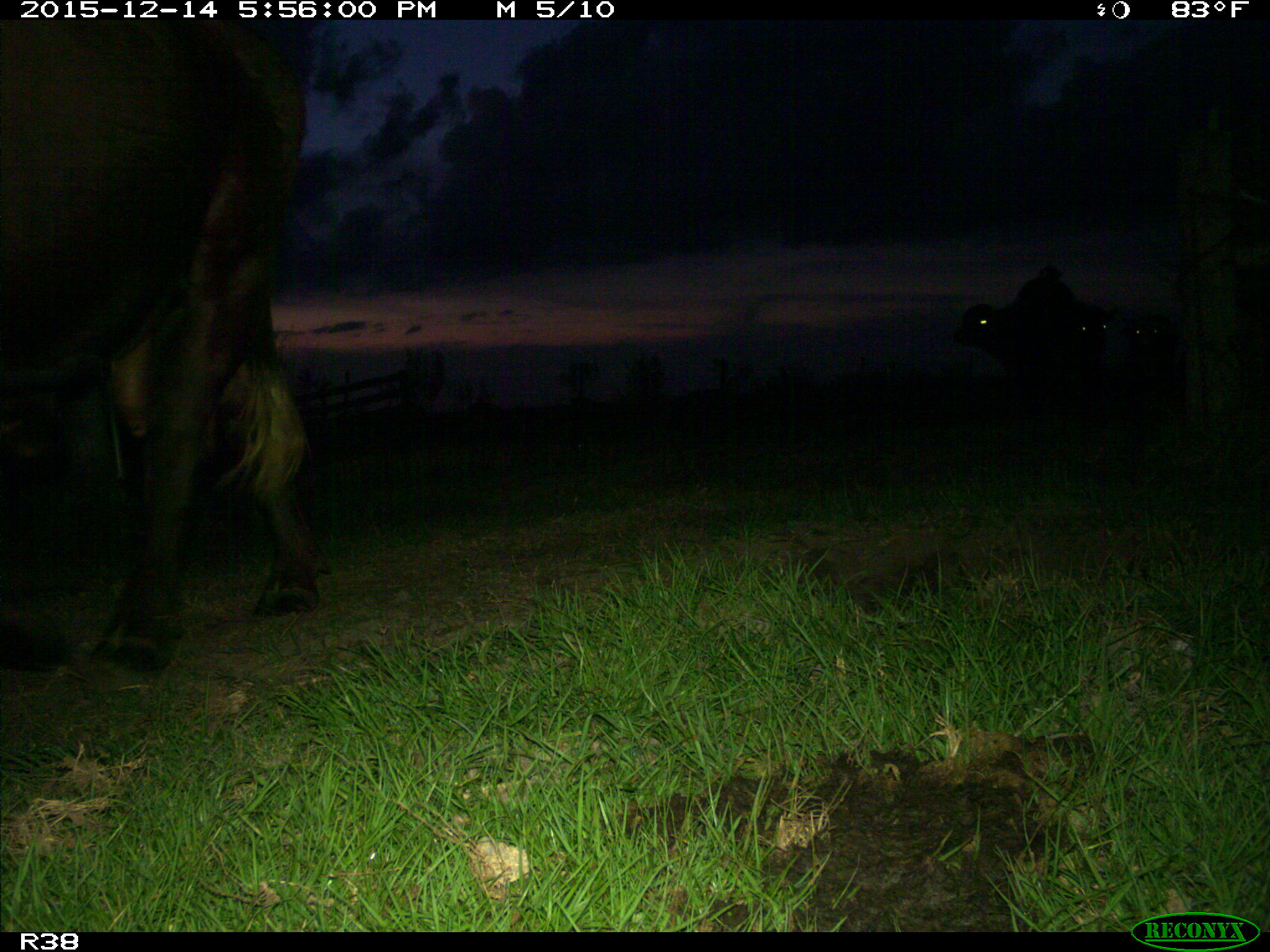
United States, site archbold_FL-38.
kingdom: Animalia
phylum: Chordata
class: Mammalia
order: Artiodactyla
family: Bovidae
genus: Bos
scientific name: Bos taurus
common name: domestic cow